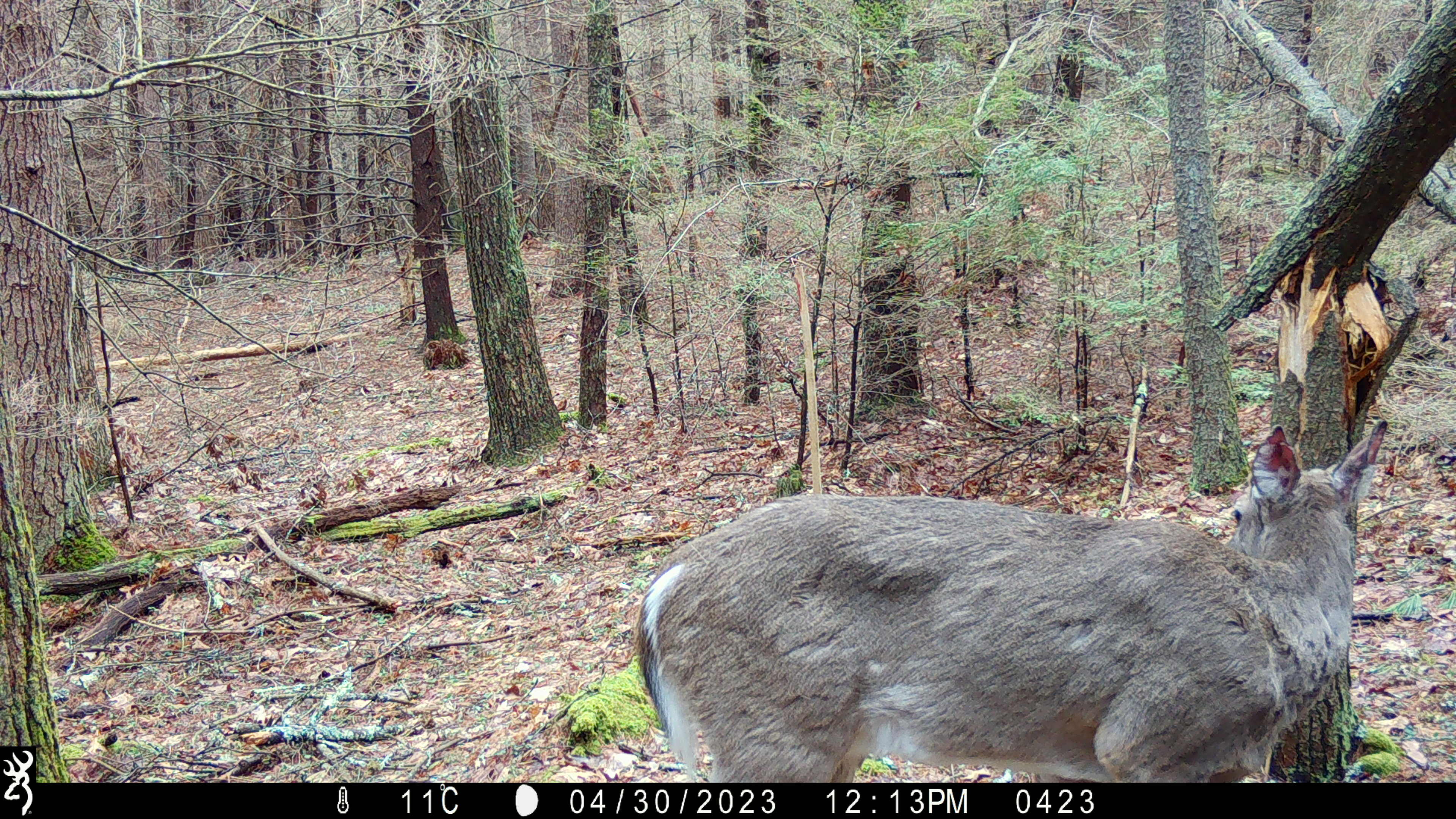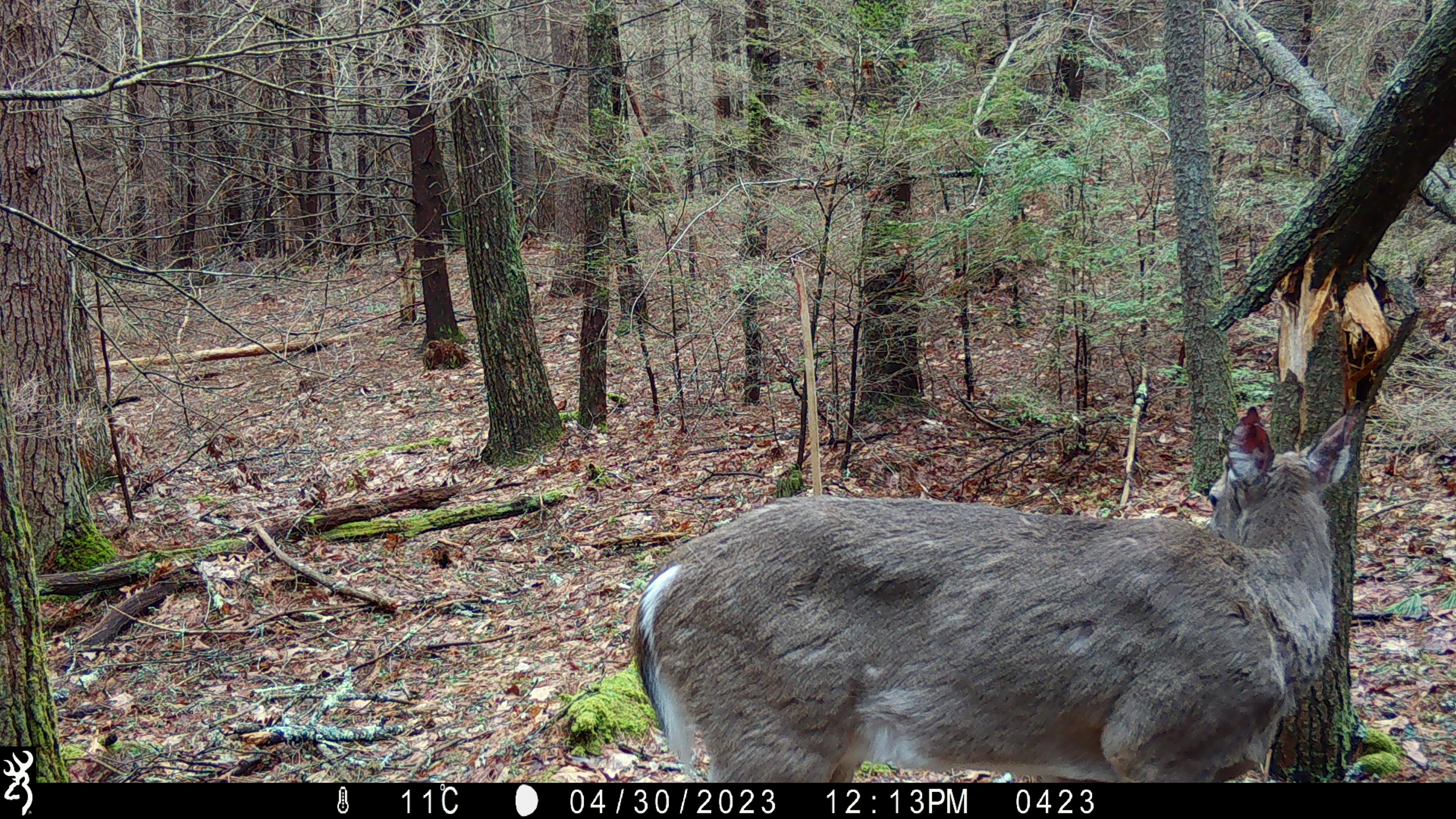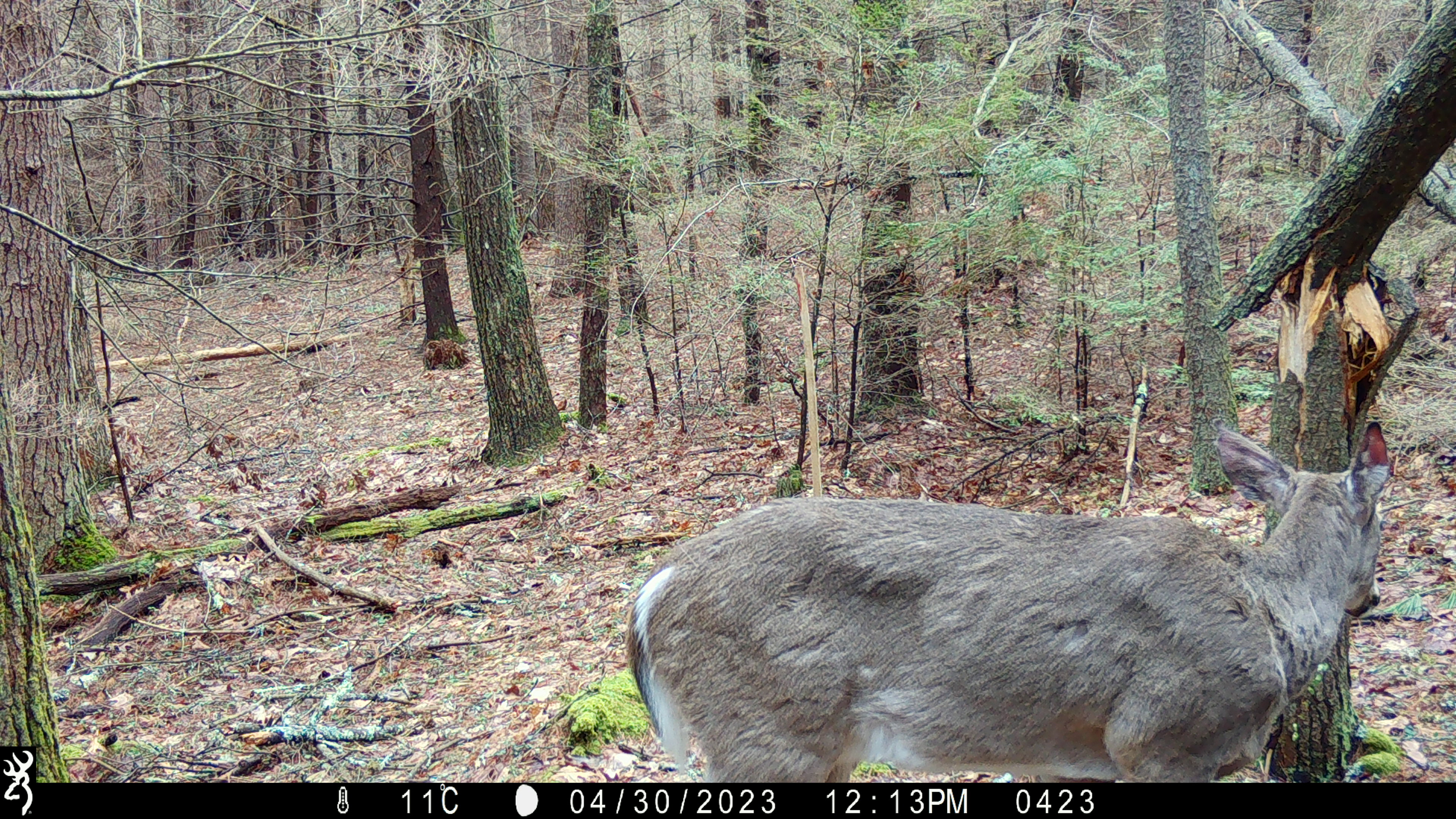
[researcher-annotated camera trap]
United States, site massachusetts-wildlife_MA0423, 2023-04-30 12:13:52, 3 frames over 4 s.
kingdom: Animalia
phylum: Chordata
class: Mammalia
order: Artiodactyla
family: Cervidae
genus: Odocoileus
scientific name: Odocoileus virginianus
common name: white-tailed deer